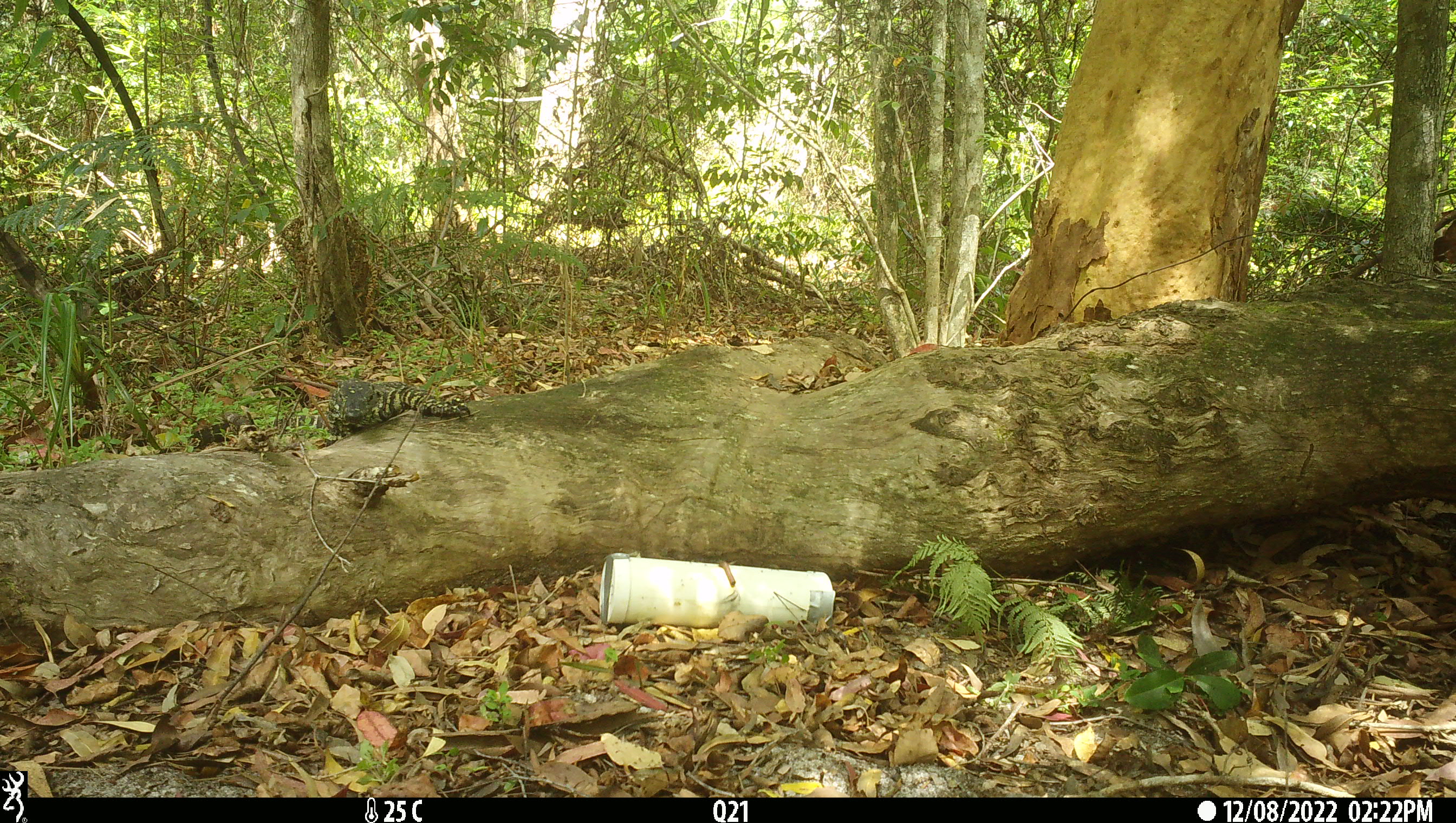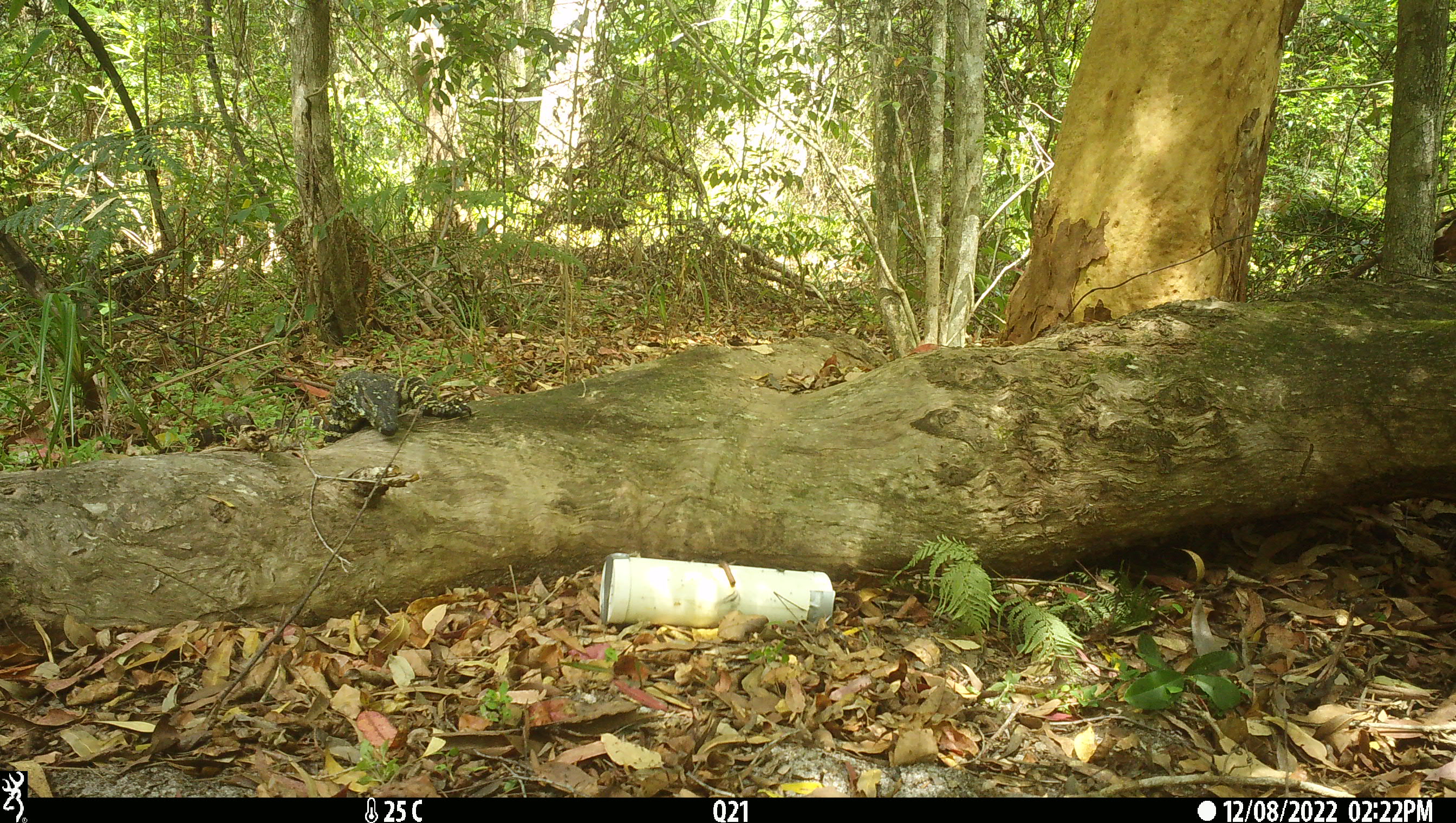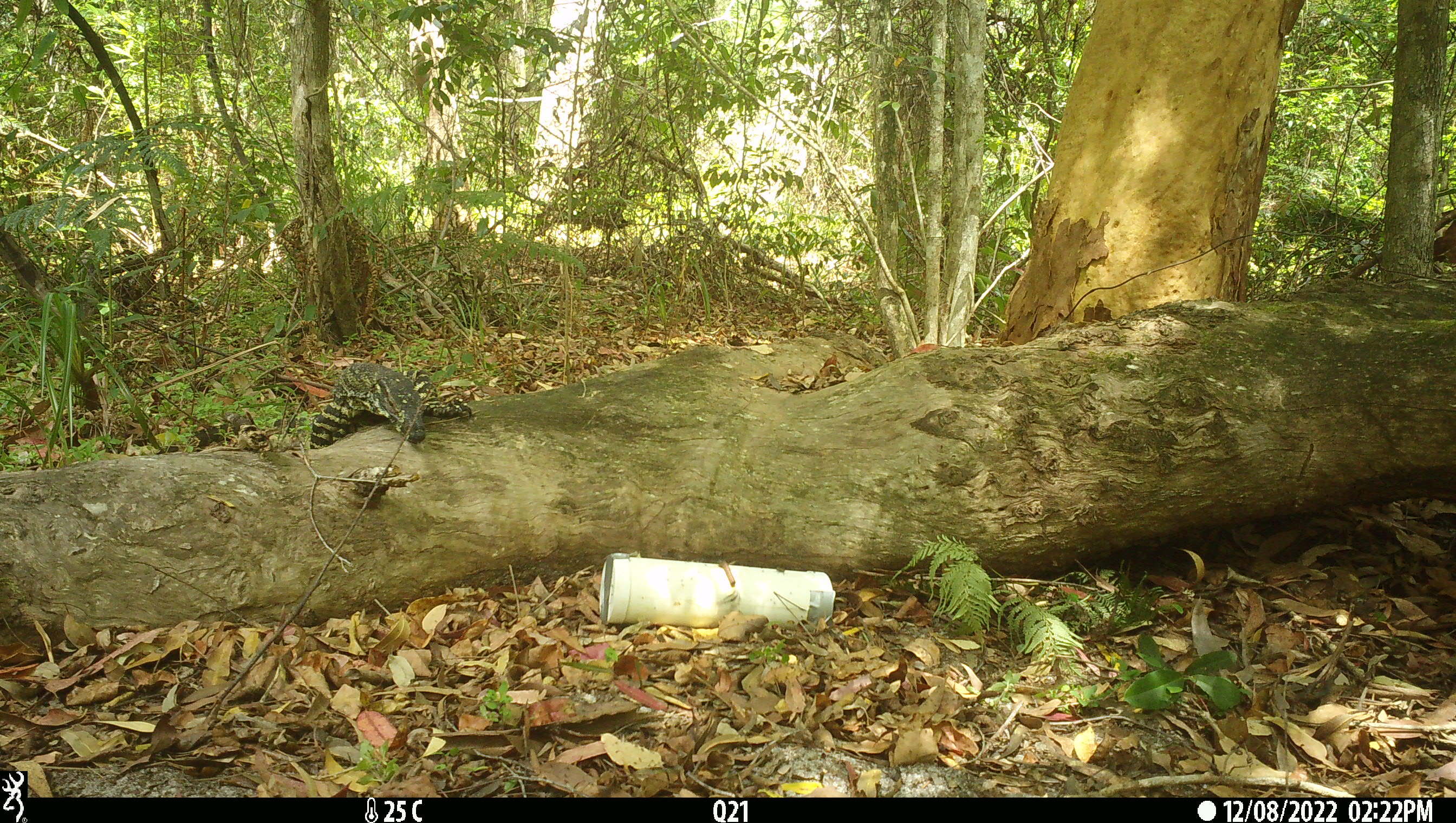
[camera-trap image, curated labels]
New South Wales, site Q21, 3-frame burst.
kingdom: Animalia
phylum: Chordata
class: Reptilia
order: Squamata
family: Varanidae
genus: Varanus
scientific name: Varanus varius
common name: lace monitor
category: goanna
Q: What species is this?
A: Goanna (lace monitor) (Varanus varius).